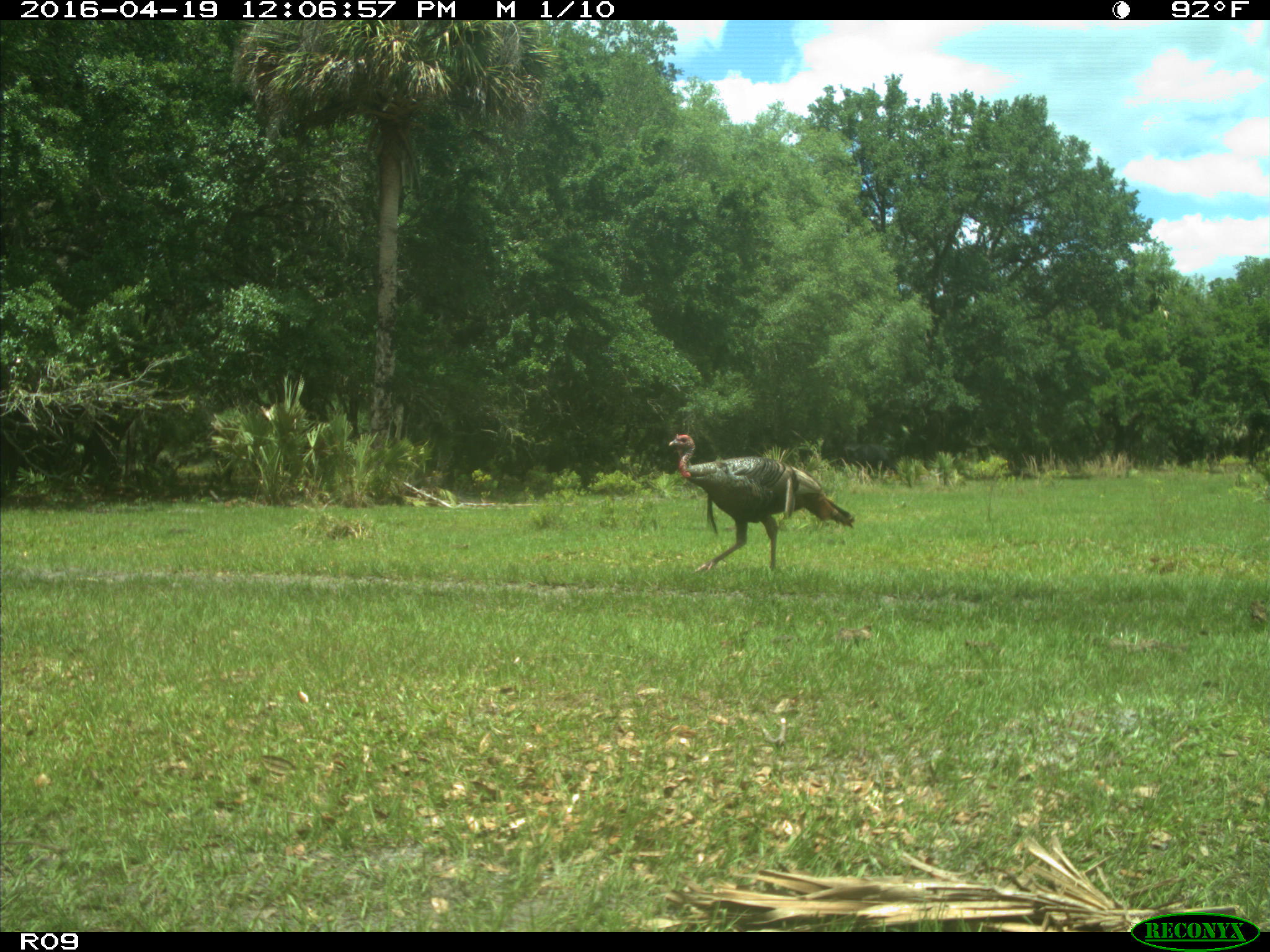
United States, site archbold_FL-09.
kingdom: Animalia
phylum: Chordata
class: Aves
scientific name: Aves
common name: birds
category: unidentified bird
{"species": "unidentified bird (birds) (Aves)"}